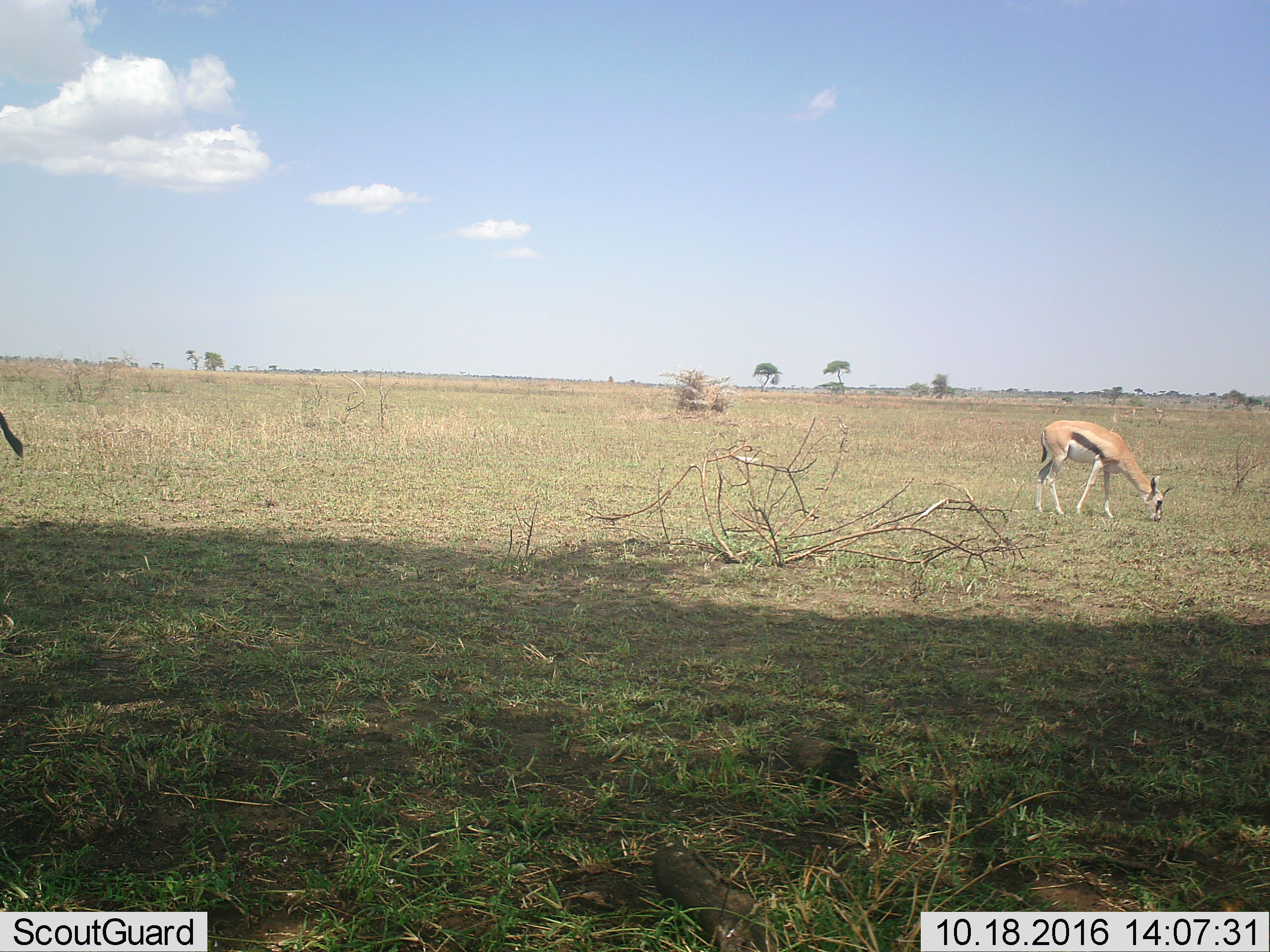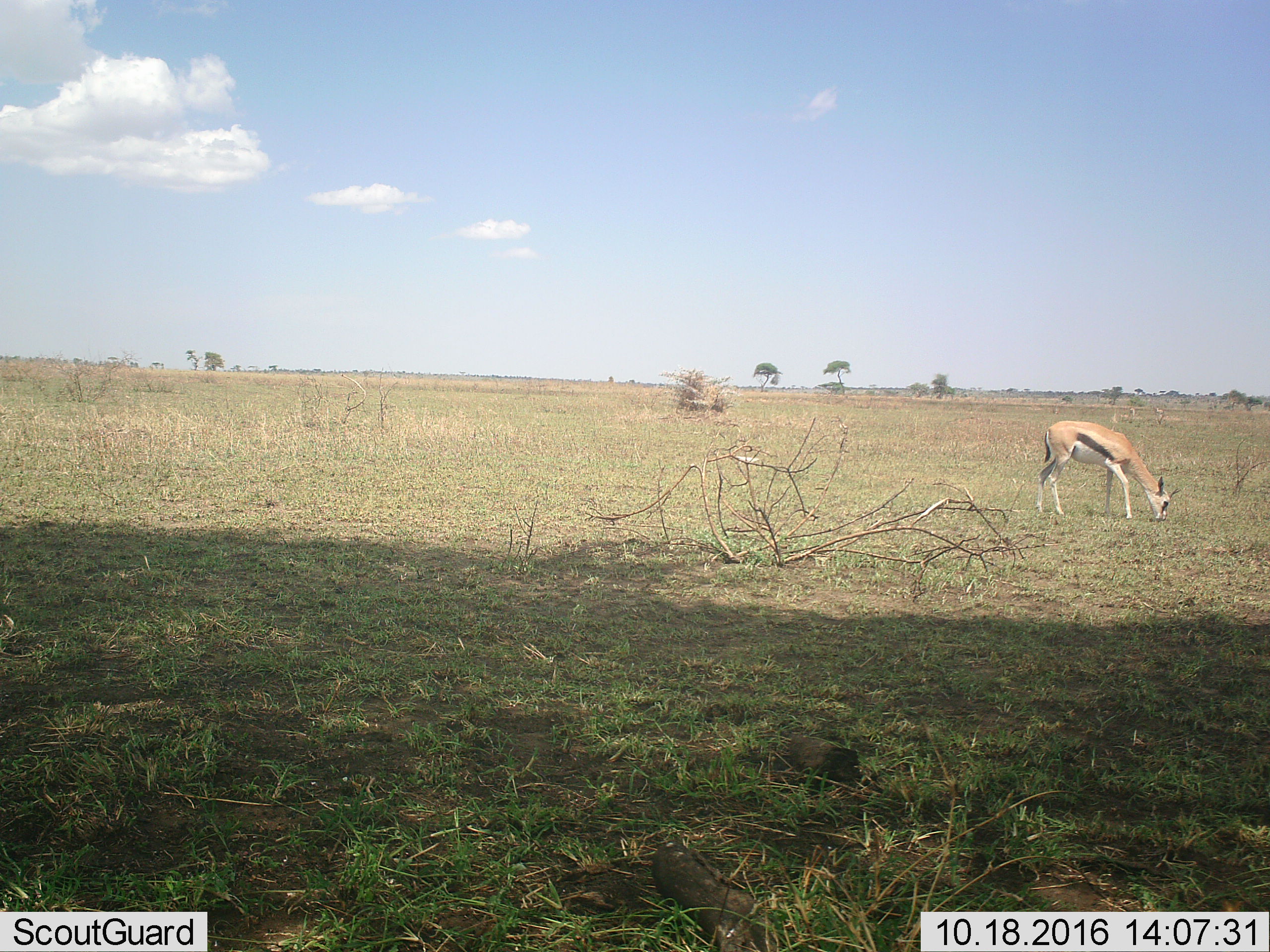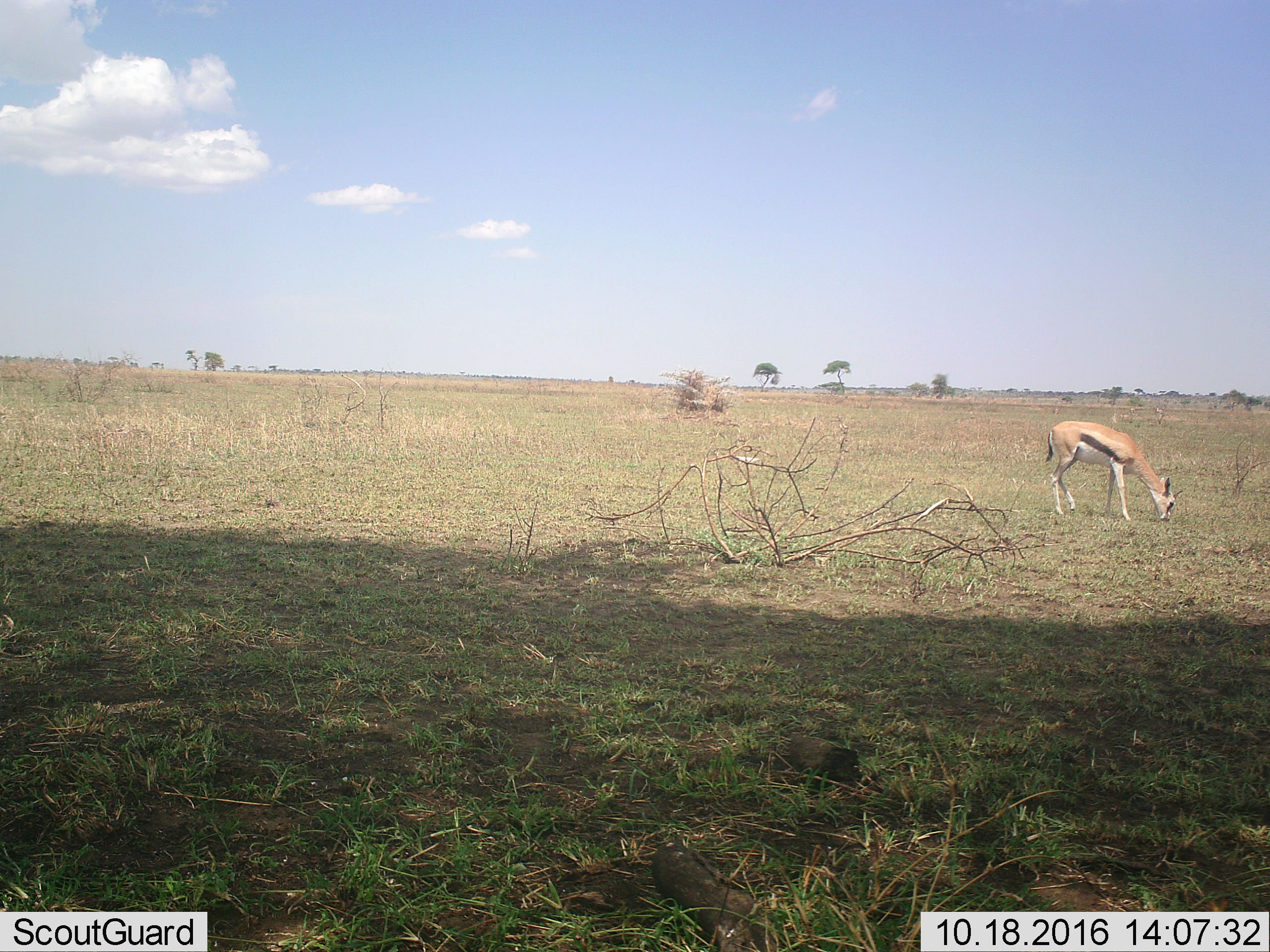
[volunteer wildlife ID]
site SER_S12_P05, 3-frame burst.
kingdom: Animalia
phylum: Chordata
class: Mammalia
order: Artiodactyla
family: Bovidae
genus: Eudorcas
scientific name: Eudorcas thomsonii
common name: thomson's gazelle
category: gazellethomsons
Gazellethomsons (thomson's gazelle) (Eudorcas thomsonii), count 1. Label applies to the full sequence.